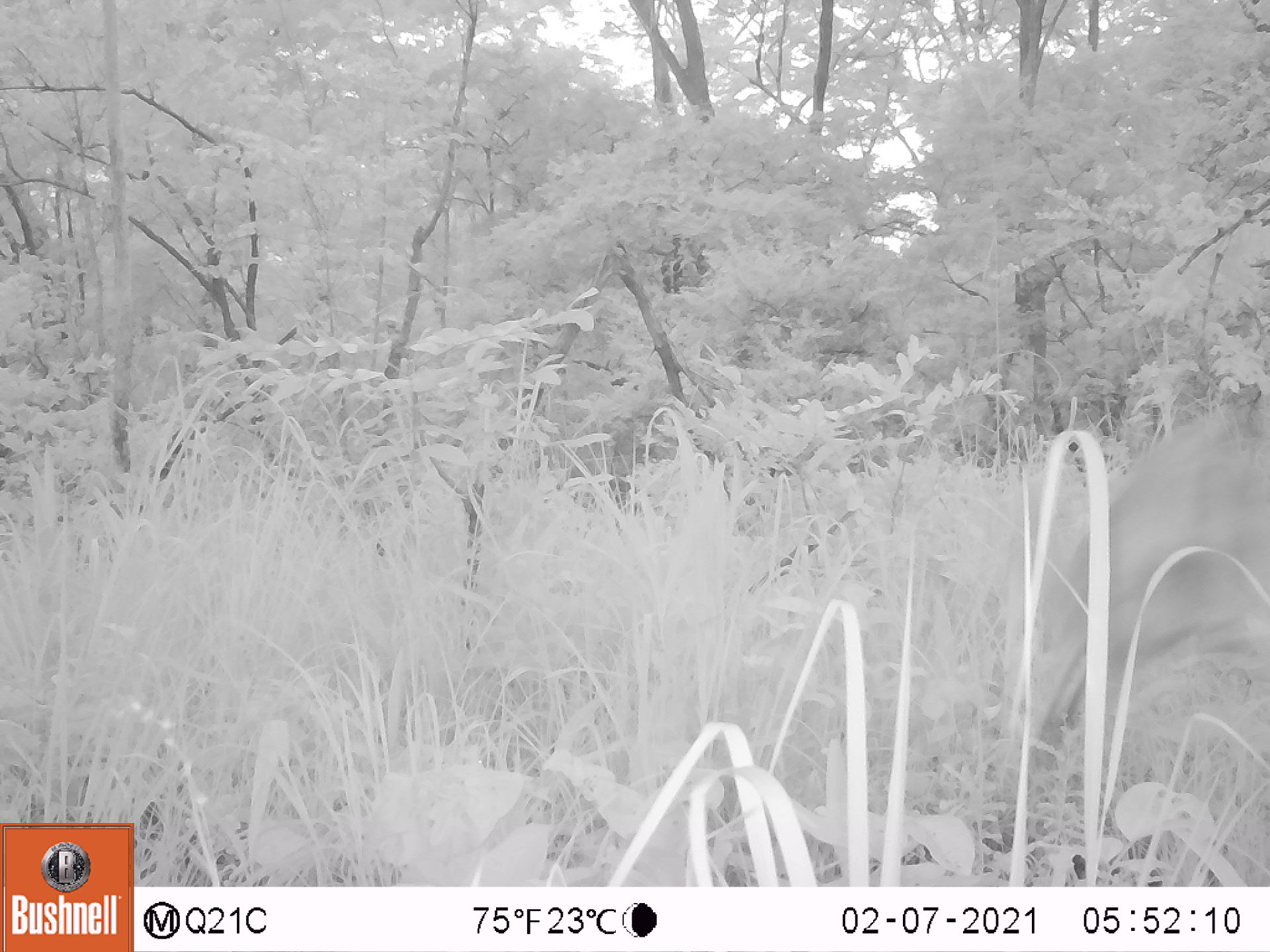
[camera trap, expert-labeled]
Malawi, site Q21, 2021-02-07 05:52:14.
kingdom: Animalia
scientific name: Animalia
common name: other animal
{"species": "other animal (Animalia)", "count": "1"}